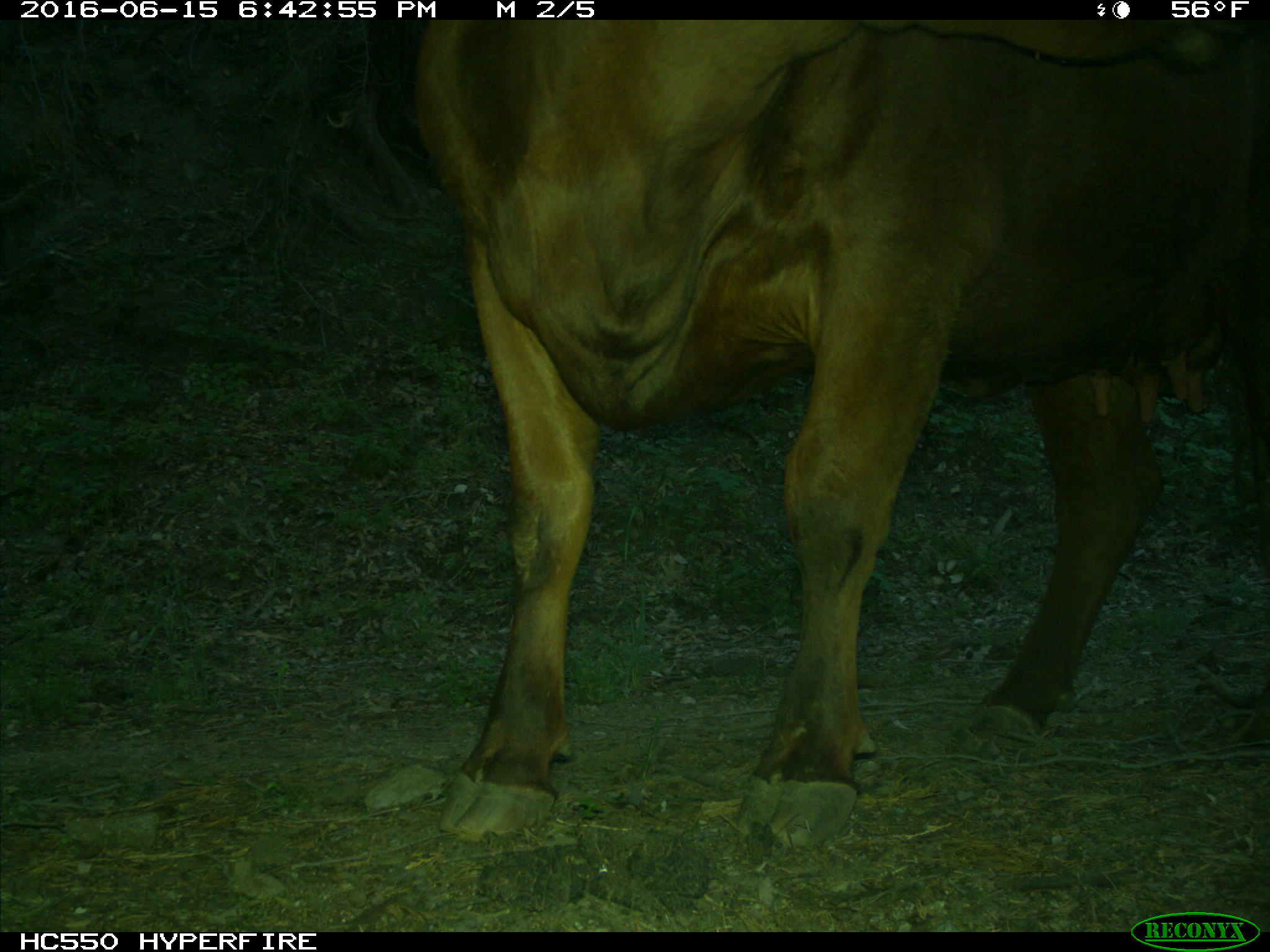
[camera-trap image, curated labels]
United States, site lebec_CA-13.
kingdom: Animalia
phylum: Chordata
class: Mammalia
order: Artiodactyla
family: Bovidae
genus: Bos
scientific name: Bos taurus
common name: domestic cow